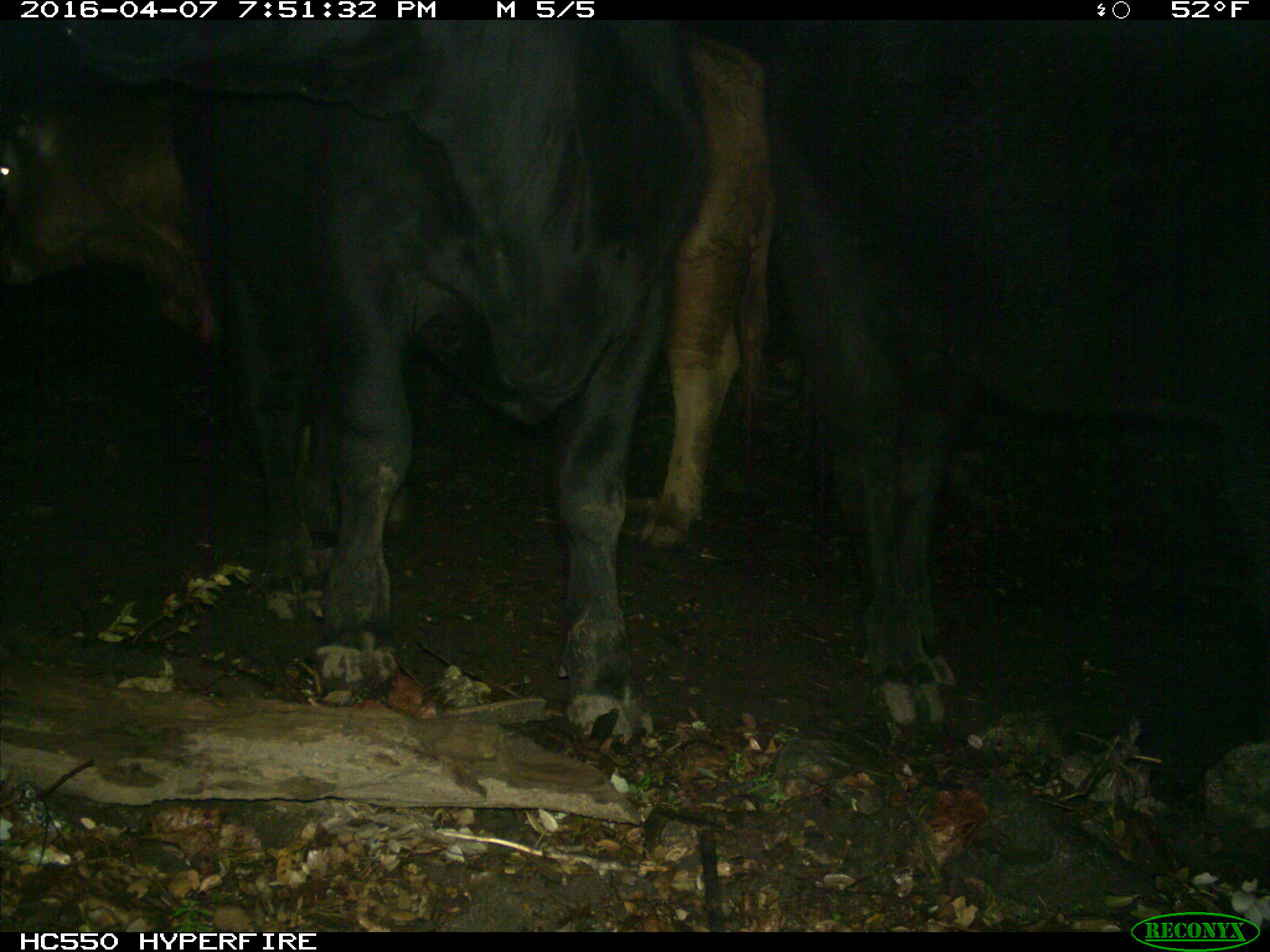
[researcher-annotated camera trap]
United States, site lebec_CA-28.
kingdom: Animalia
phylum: Chordata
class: Mammalia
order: Artiodactyla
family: Bovidae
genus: Bos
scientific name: Bos taurus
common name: domestic cow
Bos taurus (domestic cow).